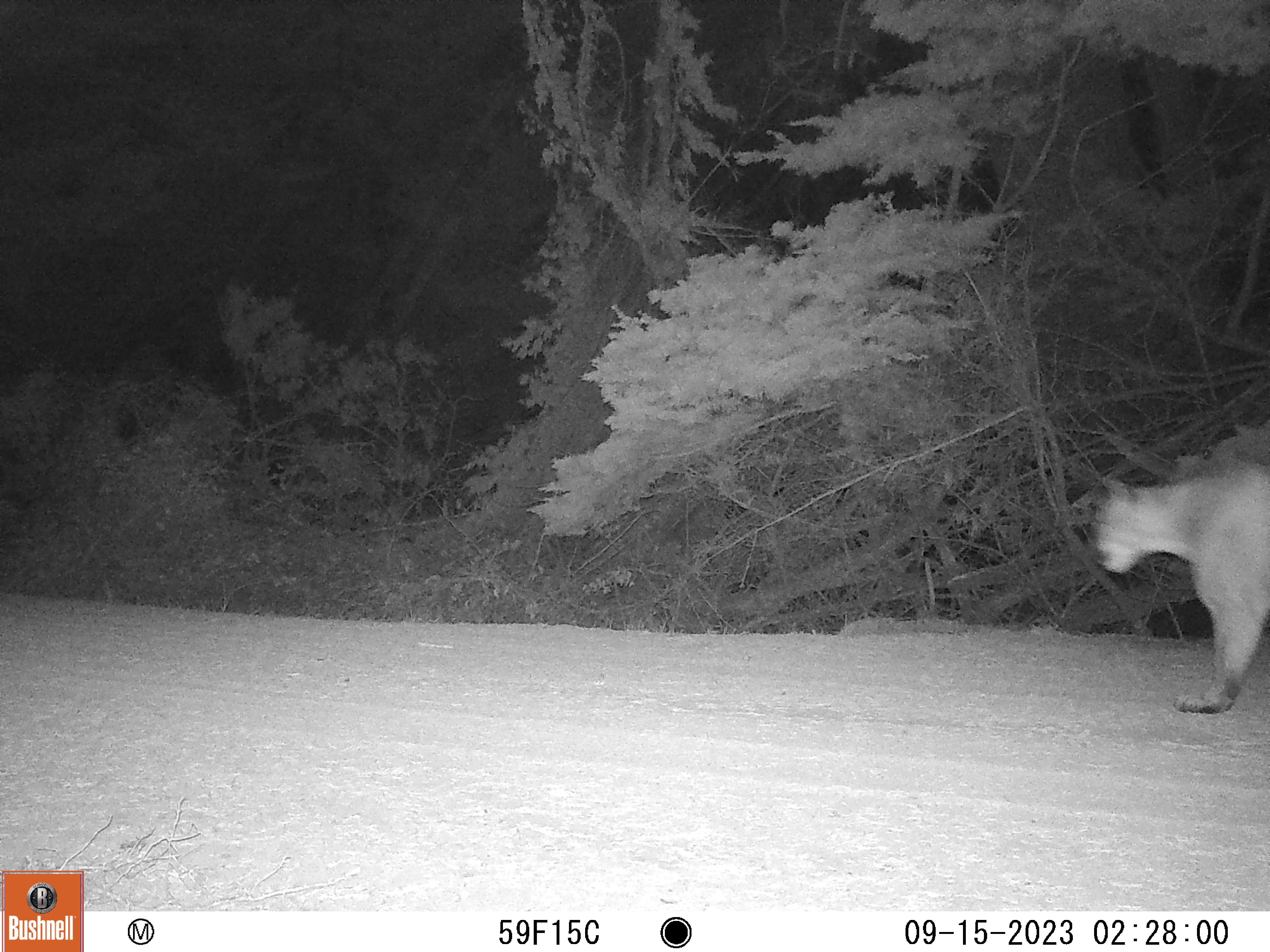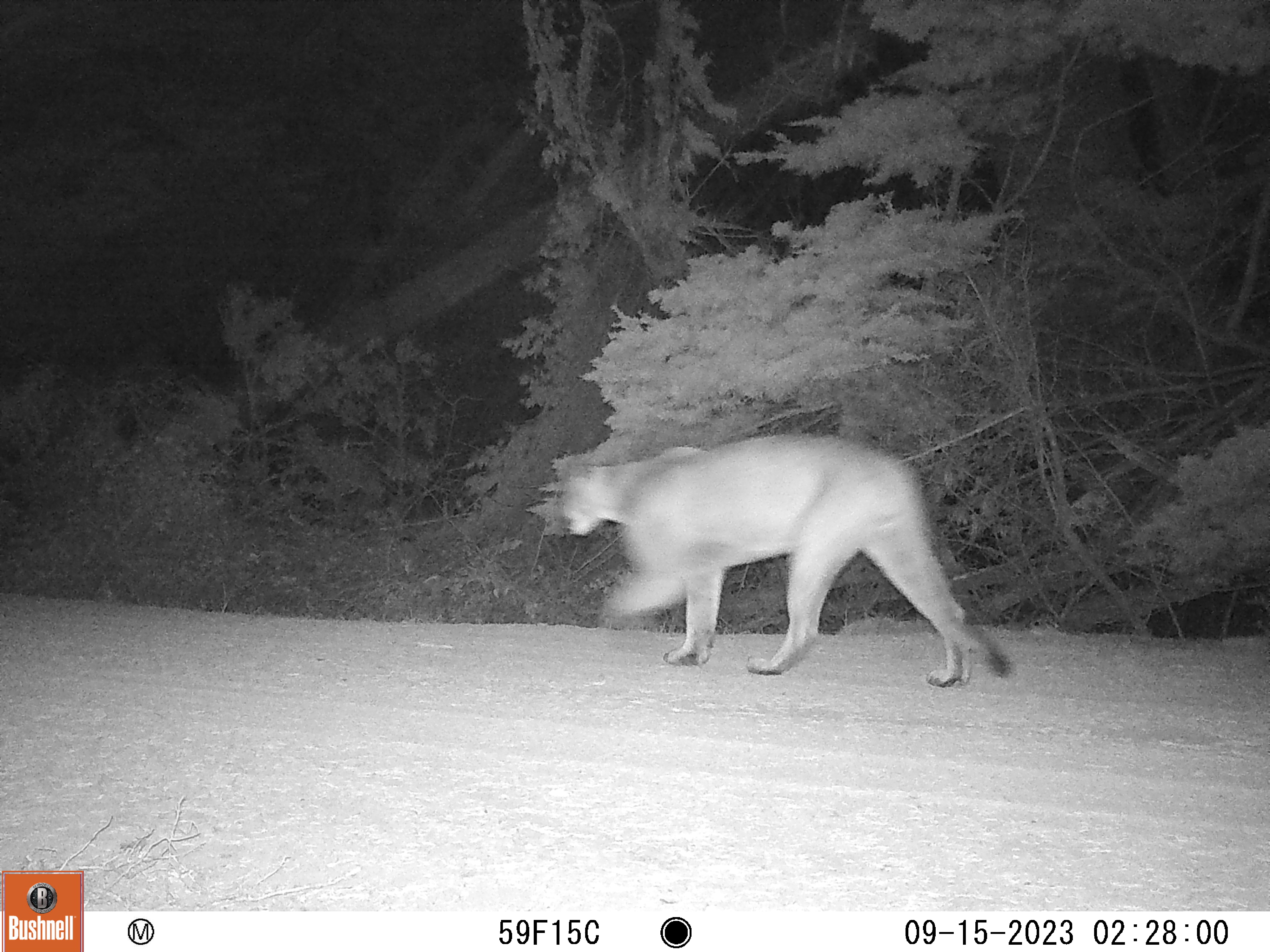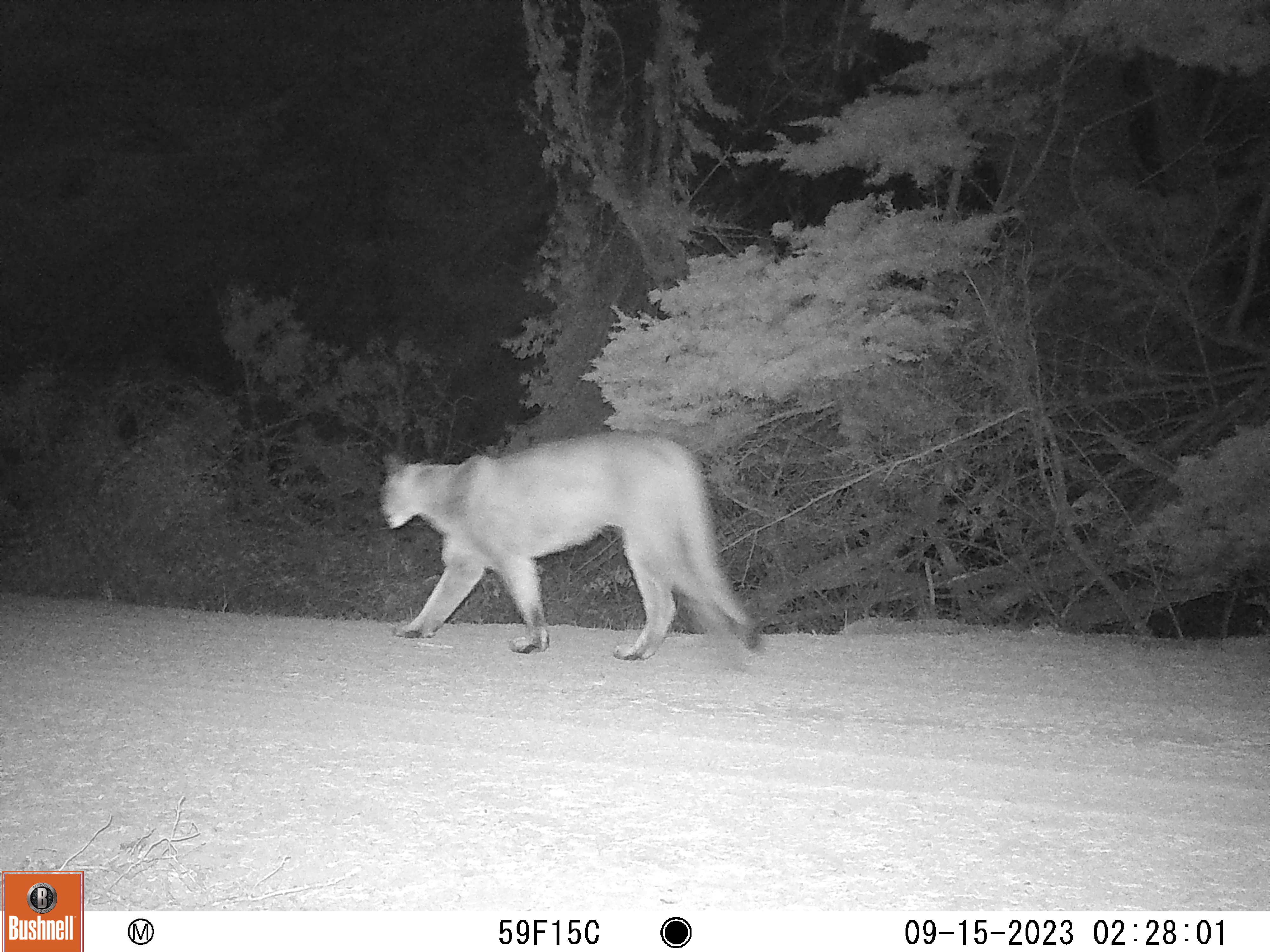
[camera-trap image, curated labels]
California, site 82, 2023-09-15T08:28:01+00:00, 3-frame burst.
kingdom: Animalia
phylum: Chordata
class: Mammalia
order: Carnivora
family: Felidae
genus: Puma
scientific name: Puma concolor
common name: puma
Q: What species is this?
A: Puma (Puma concolor).